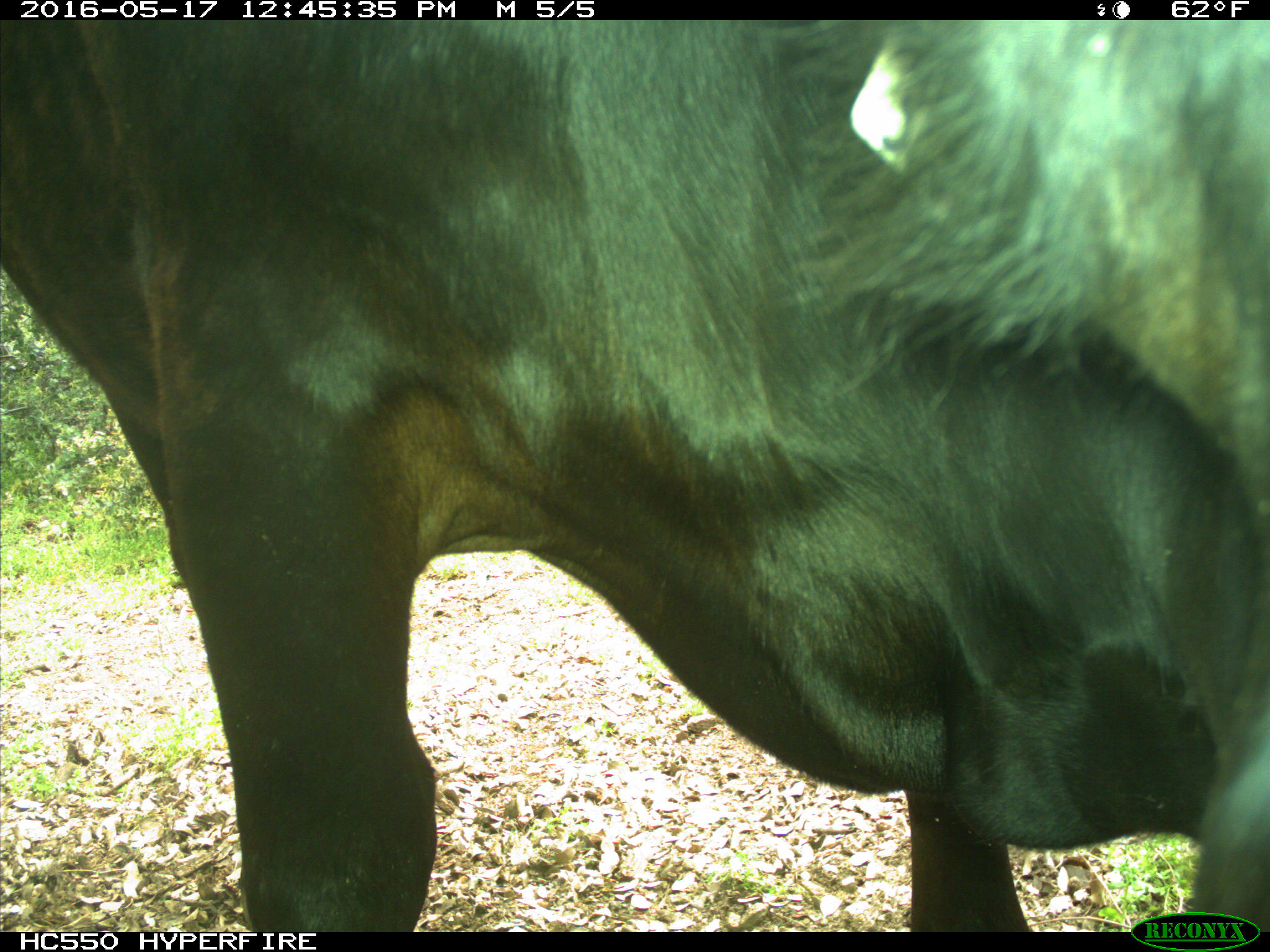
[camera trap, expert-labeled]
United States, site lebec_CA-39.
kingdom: Animalia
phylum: Chordata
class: Mammalia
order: Artiodactyla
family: Bovidae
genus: Bos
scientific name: Bos taurus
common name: domestic cow